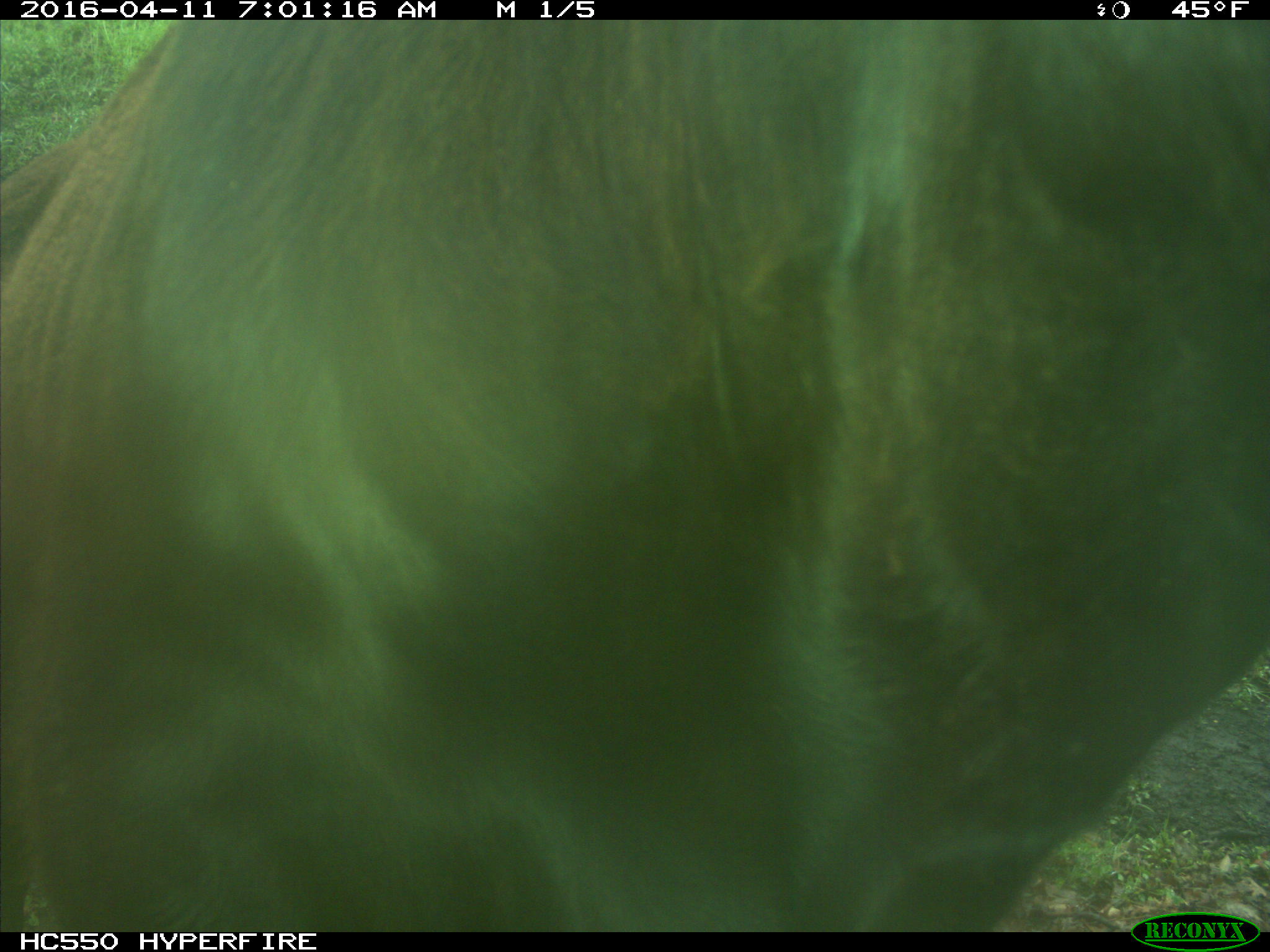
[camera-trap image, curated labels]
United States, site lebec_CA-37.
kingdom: Animalia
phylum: Chordata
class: Mammalia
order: Artiodactyla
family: Bovidae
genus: Bos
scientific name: Bos taurus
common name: domestic cow